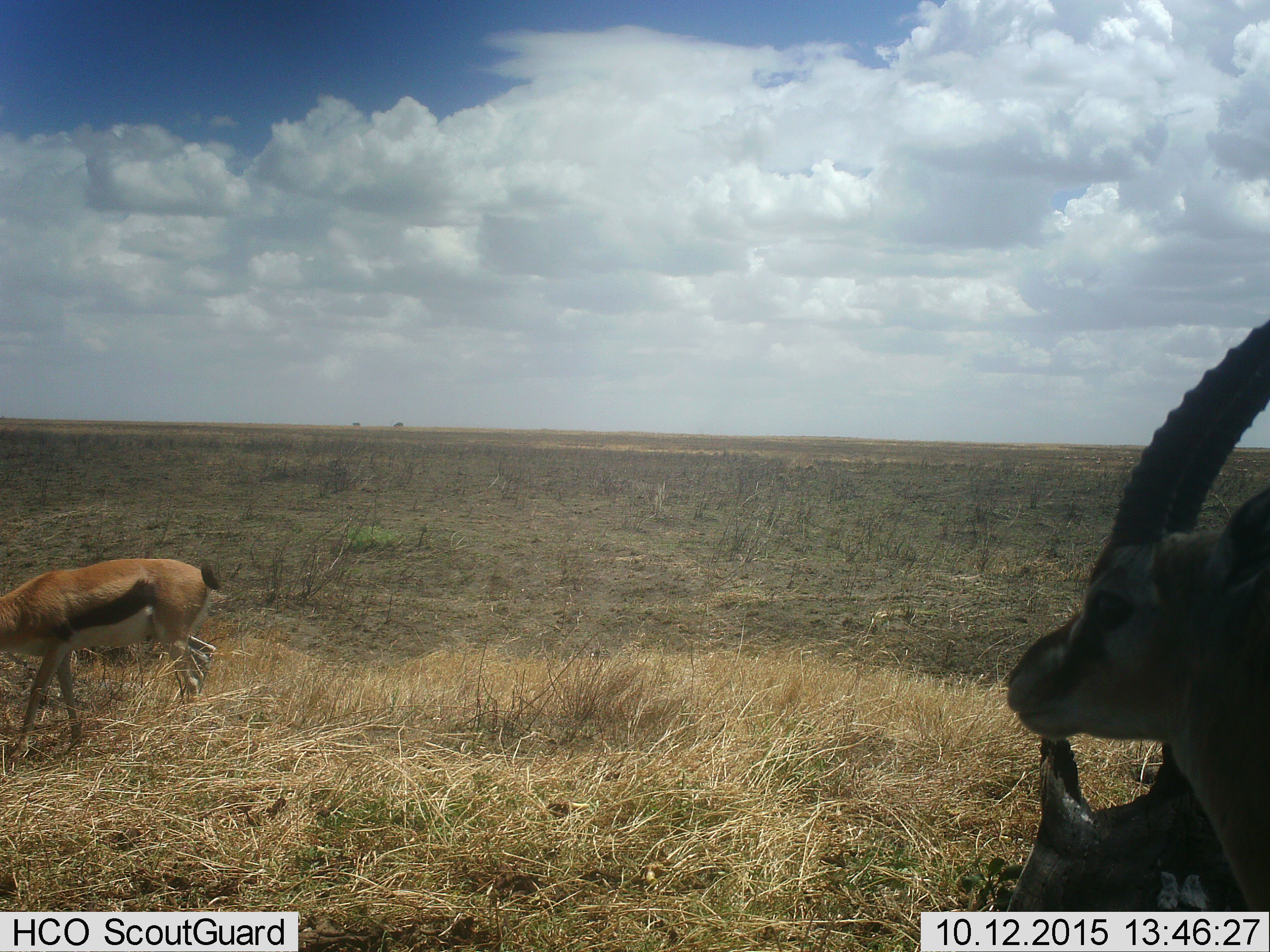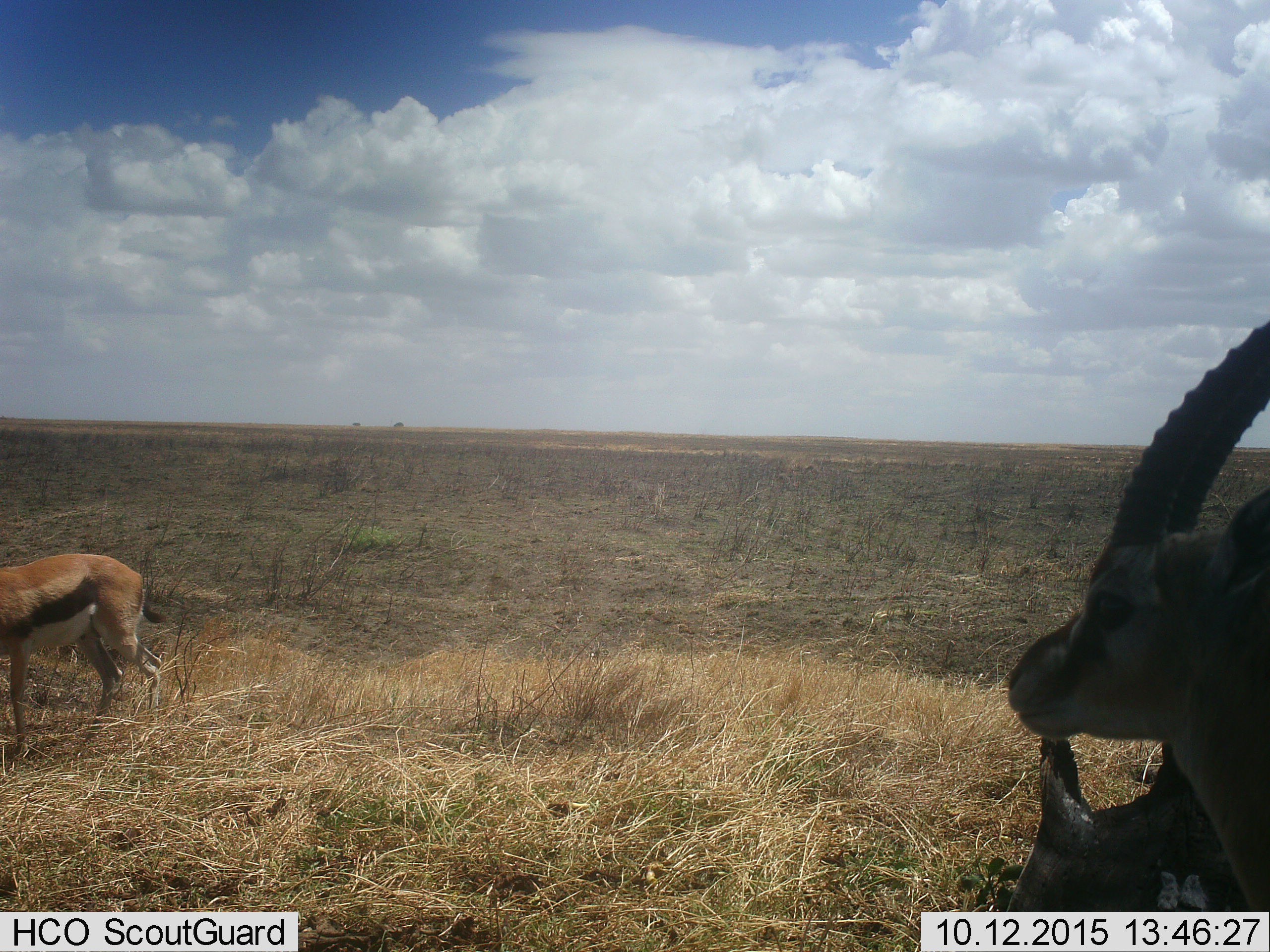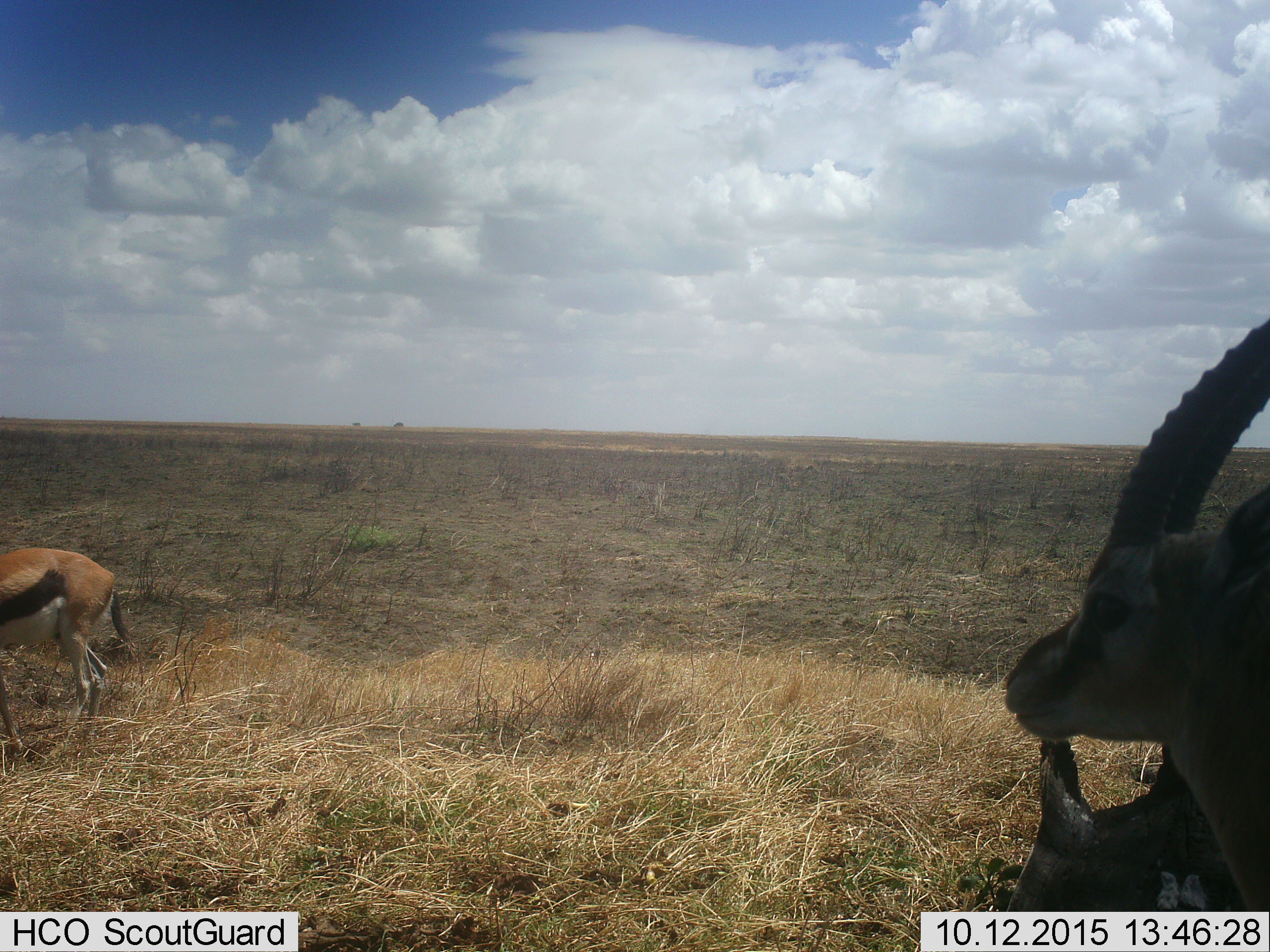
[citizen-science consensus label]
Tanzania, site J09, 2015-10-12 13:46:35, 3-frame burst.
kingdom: Animalia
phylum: Chordata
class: Mammalia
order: Artiodactyla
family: Bovidae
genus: Eudorcas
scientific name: Eudorcas thomsonii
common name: thomson's gazelle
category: gazellethomsons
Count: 2.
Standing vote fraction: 88%.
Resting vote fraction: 12%.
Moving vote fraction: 62%.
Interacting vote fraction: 0%.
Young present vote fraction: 0%.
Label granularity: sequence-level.